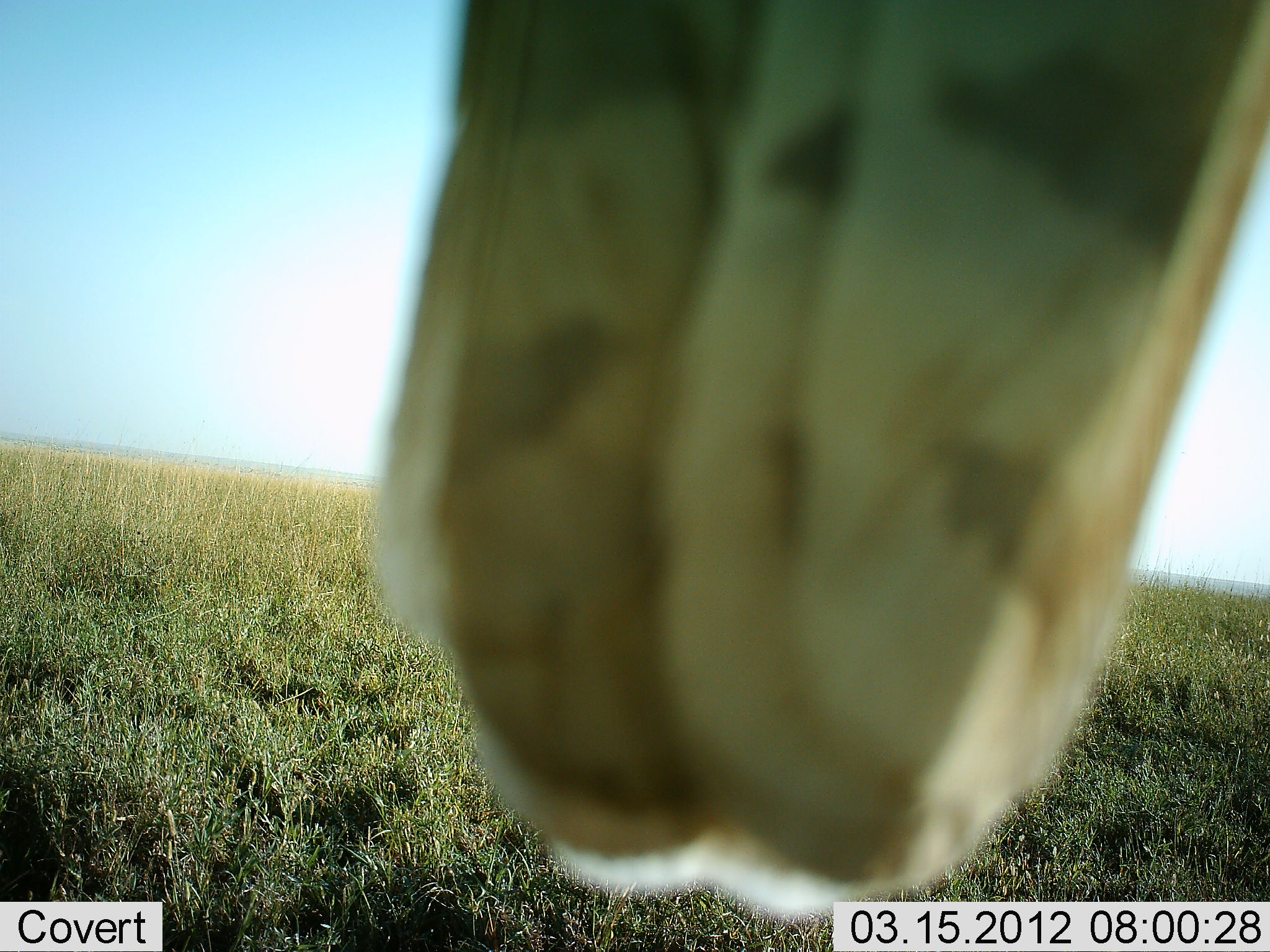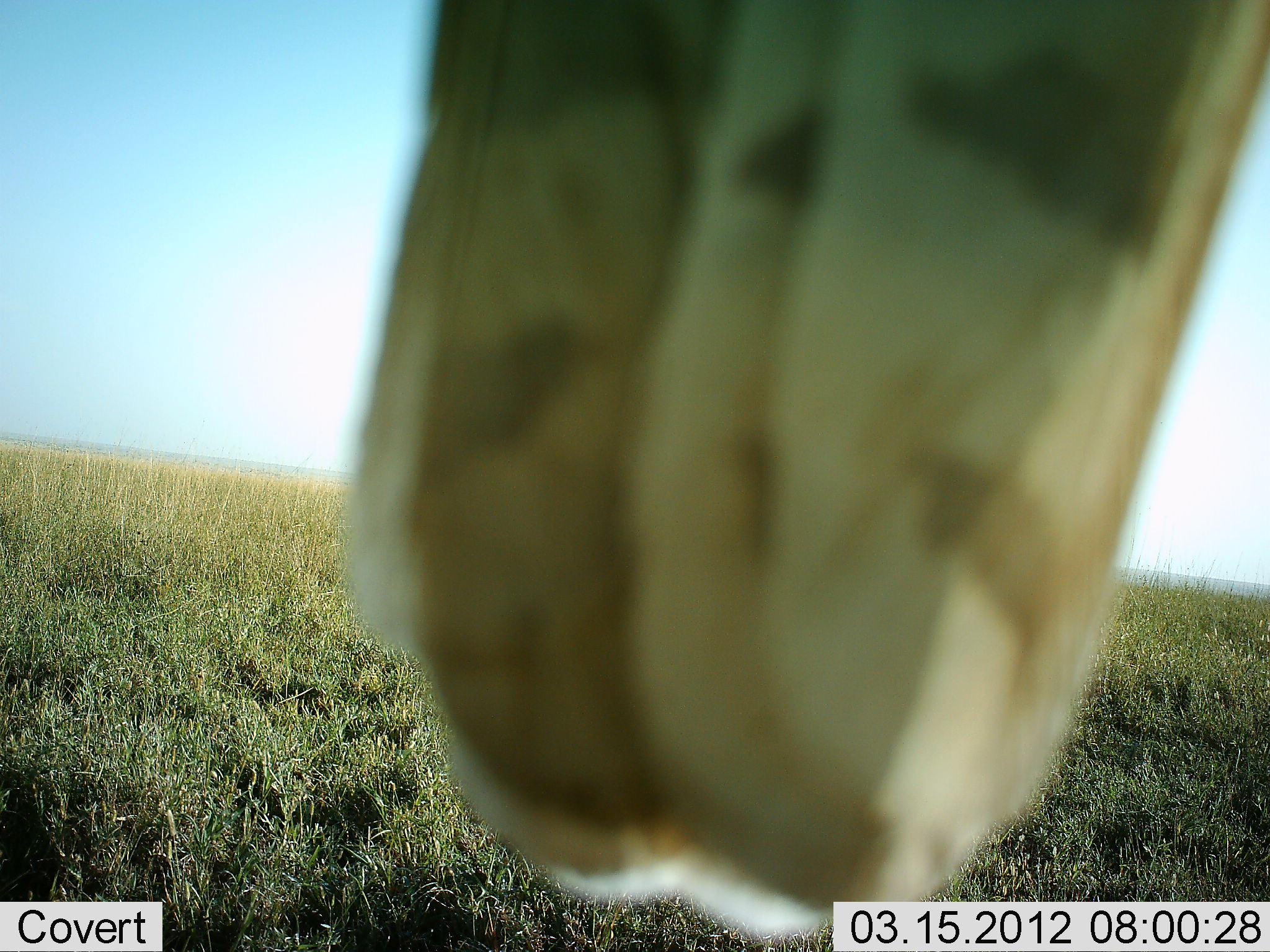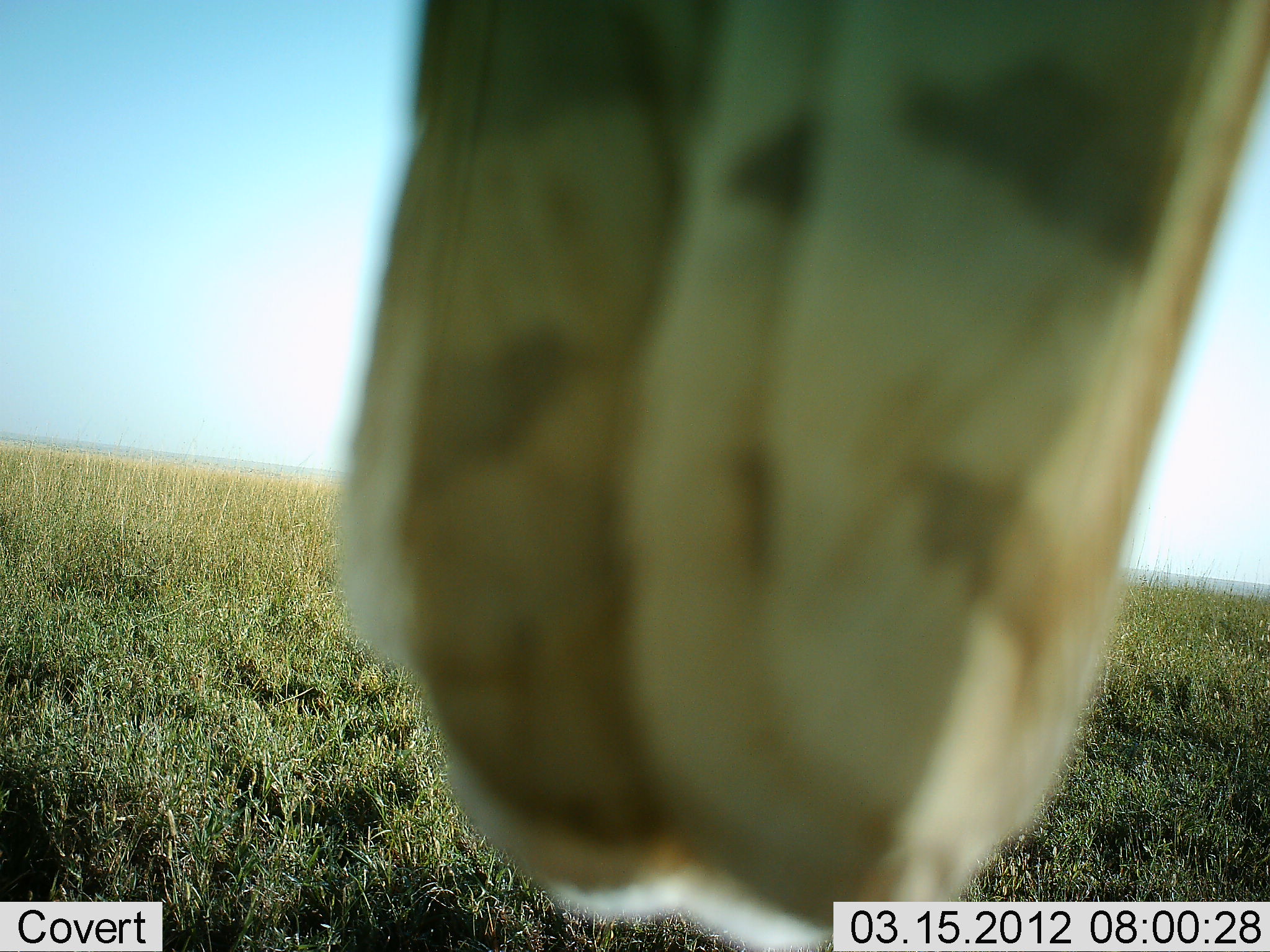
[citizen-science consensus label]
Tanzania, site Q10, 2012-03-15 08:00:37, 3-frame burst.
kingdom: Animalia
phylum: Chordata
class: Aves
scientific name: Aves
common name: bird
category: otherbird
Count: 1.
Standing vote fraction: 50%.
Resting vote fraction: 62%.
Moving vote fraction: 0%.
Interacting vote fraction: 0%.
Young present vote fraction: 0%.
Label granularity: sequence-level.